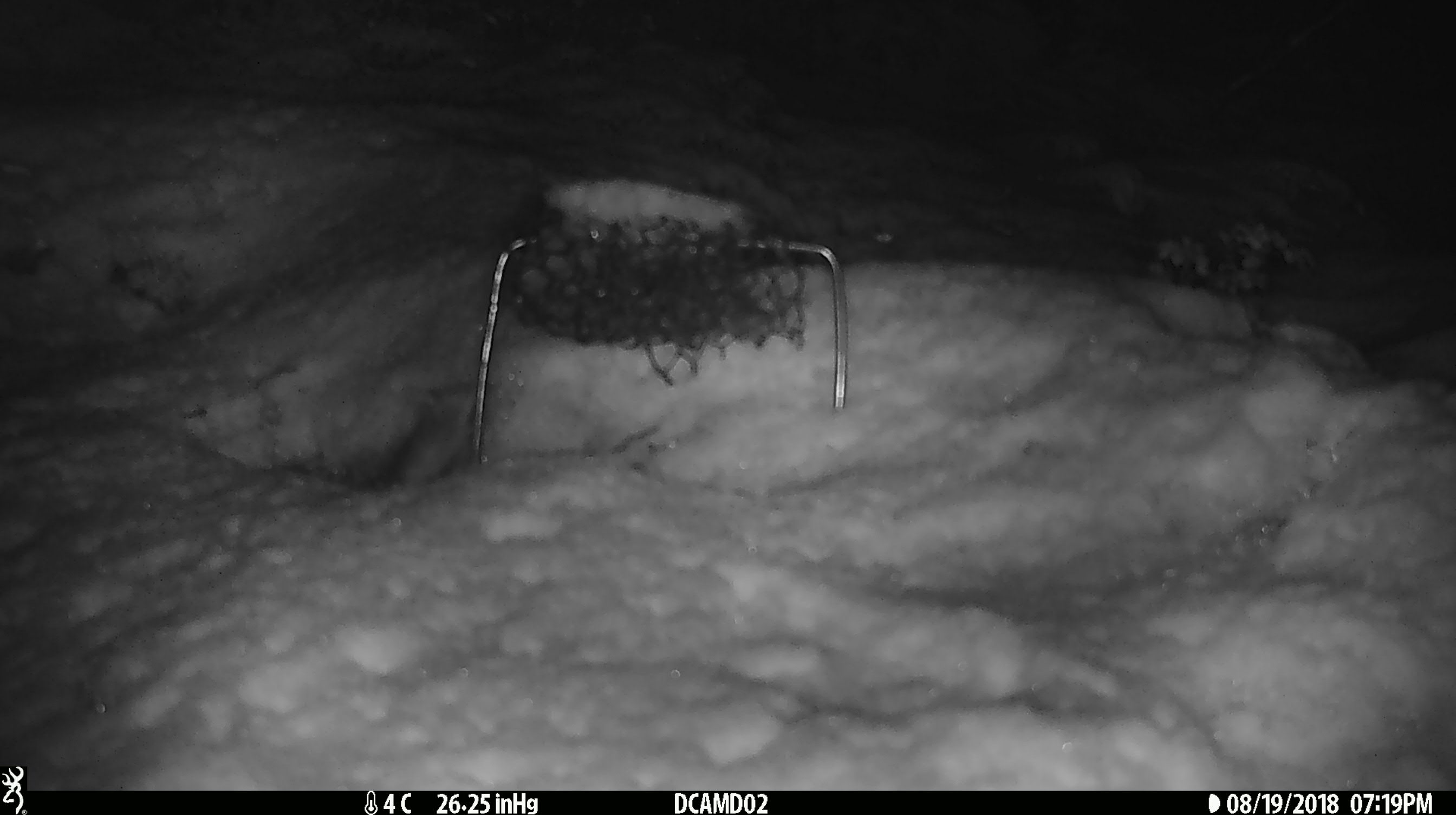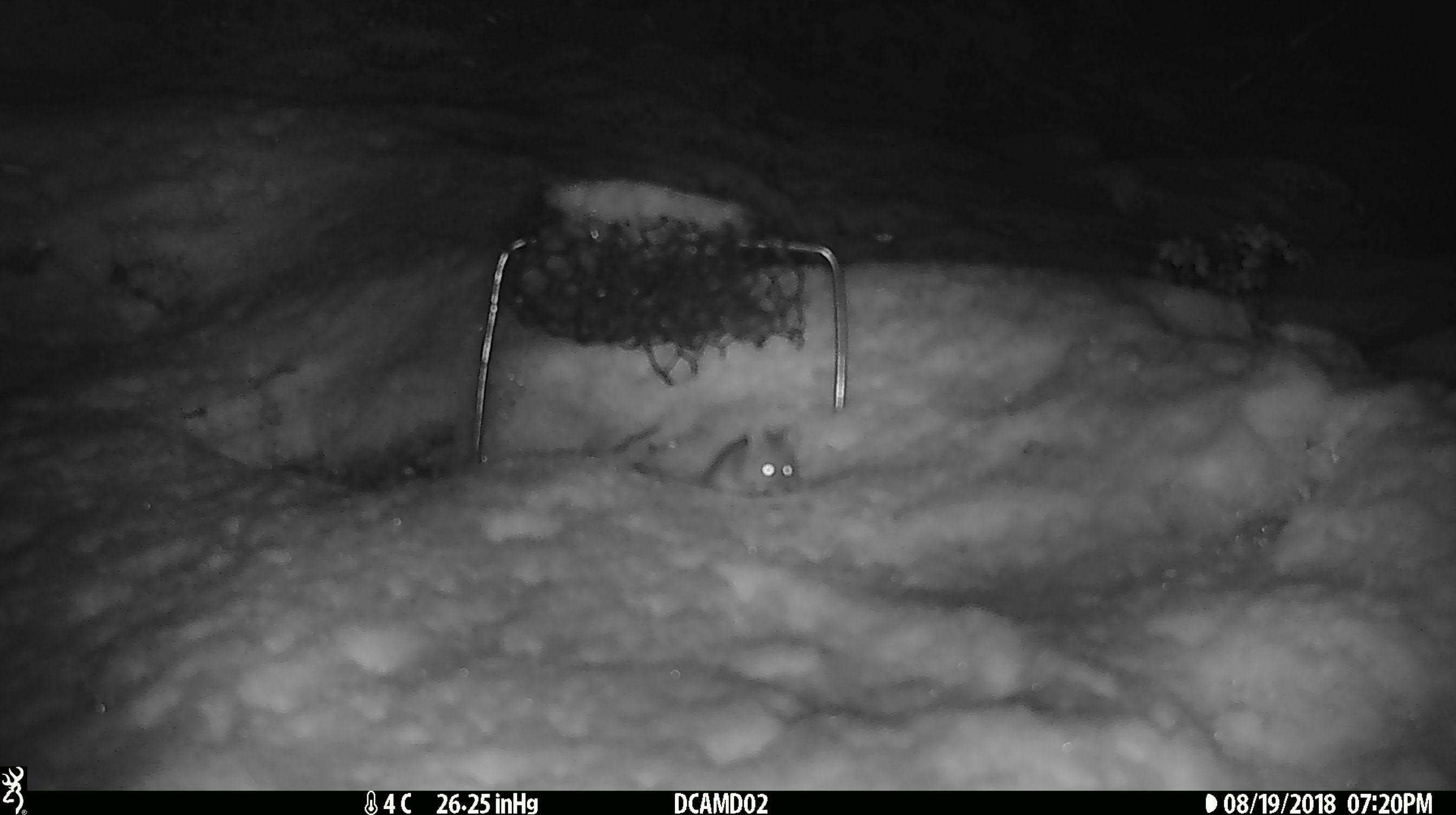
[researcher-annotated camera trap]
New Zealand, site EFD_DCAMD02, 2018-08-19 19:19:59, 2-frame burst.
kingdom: Animalia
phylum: Chordata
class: Mammalia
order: Rodentia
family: Muridae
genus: Mus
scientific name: Mus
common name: mouse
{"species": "mouse (Mus)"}